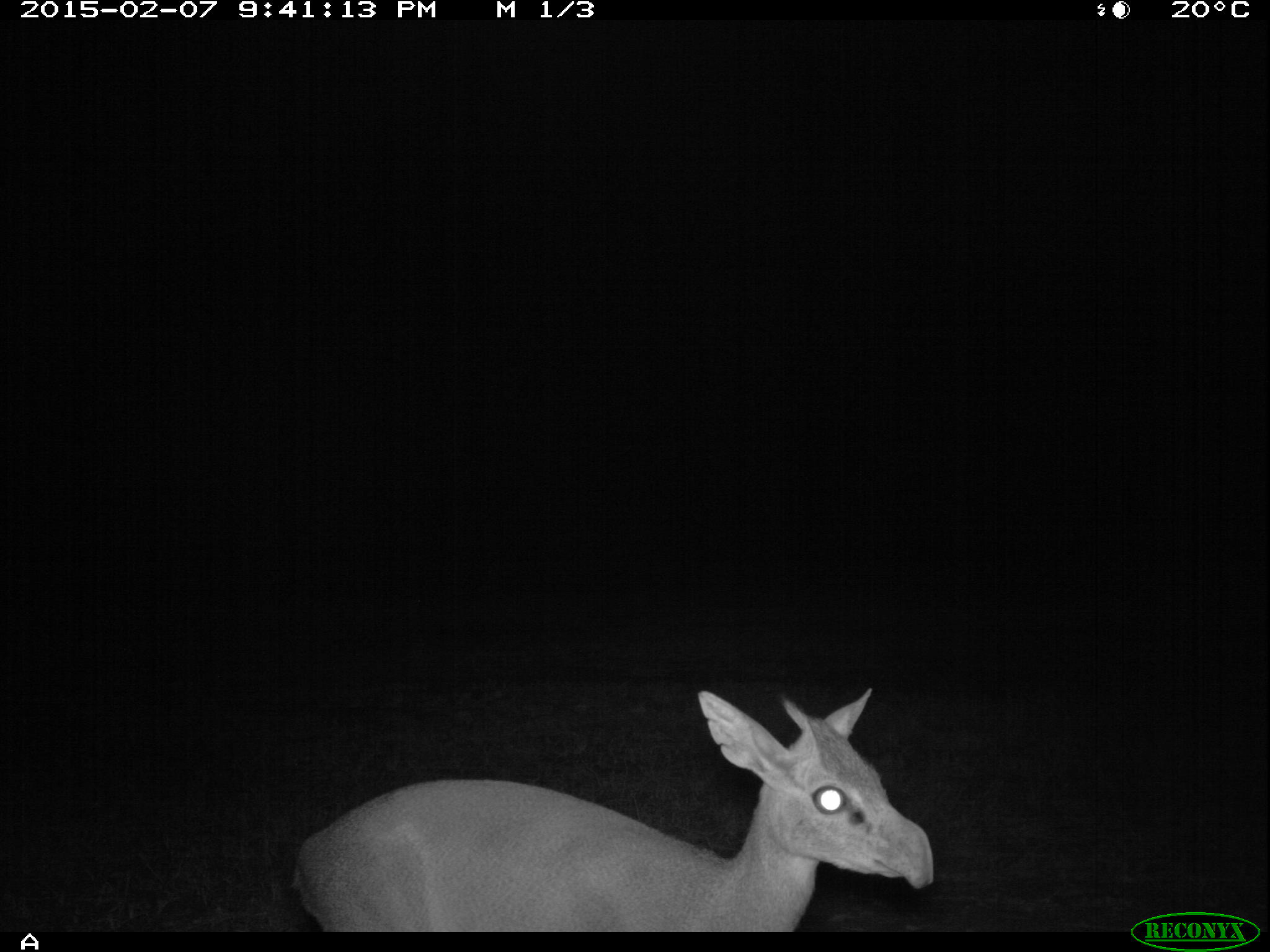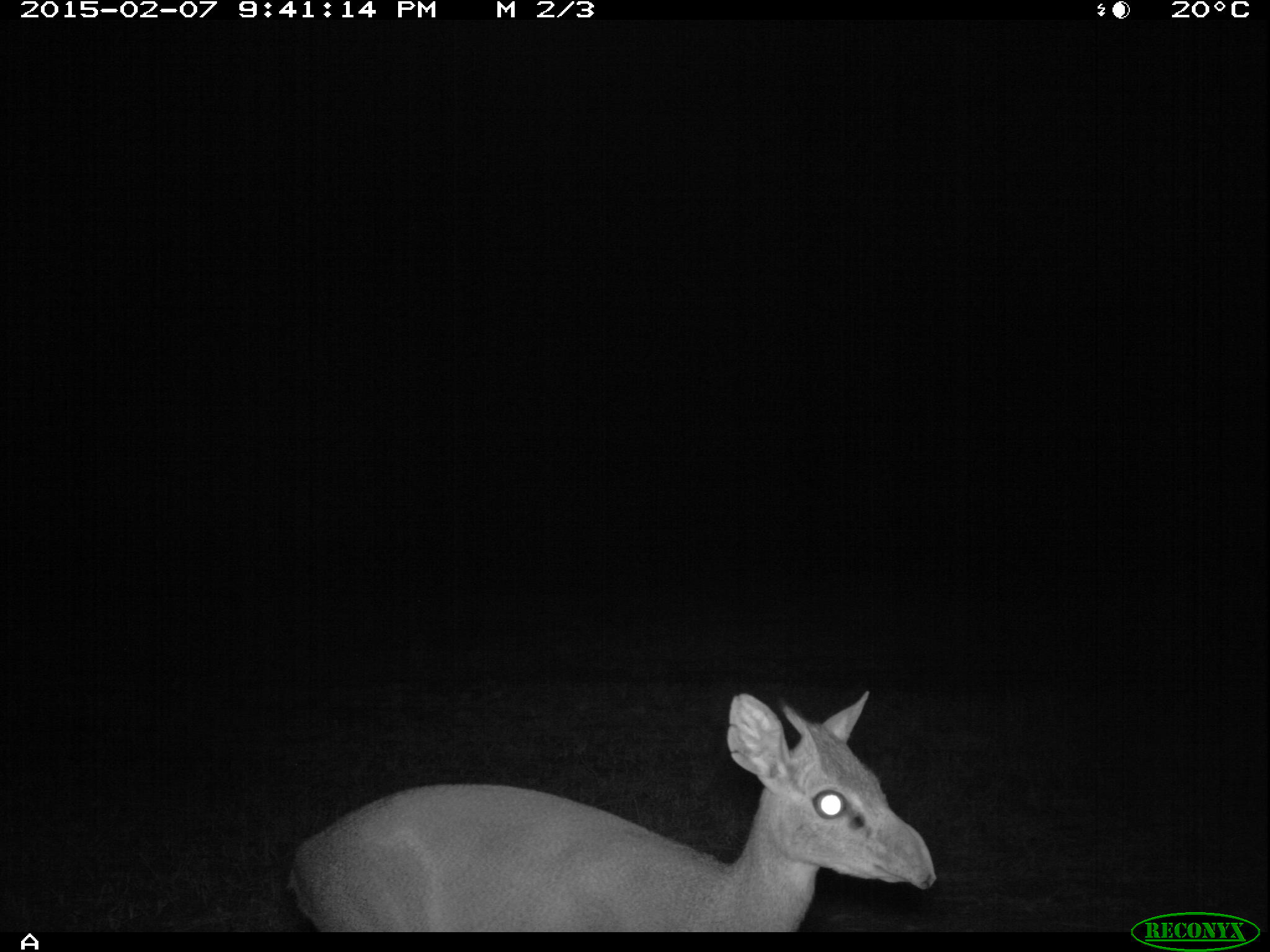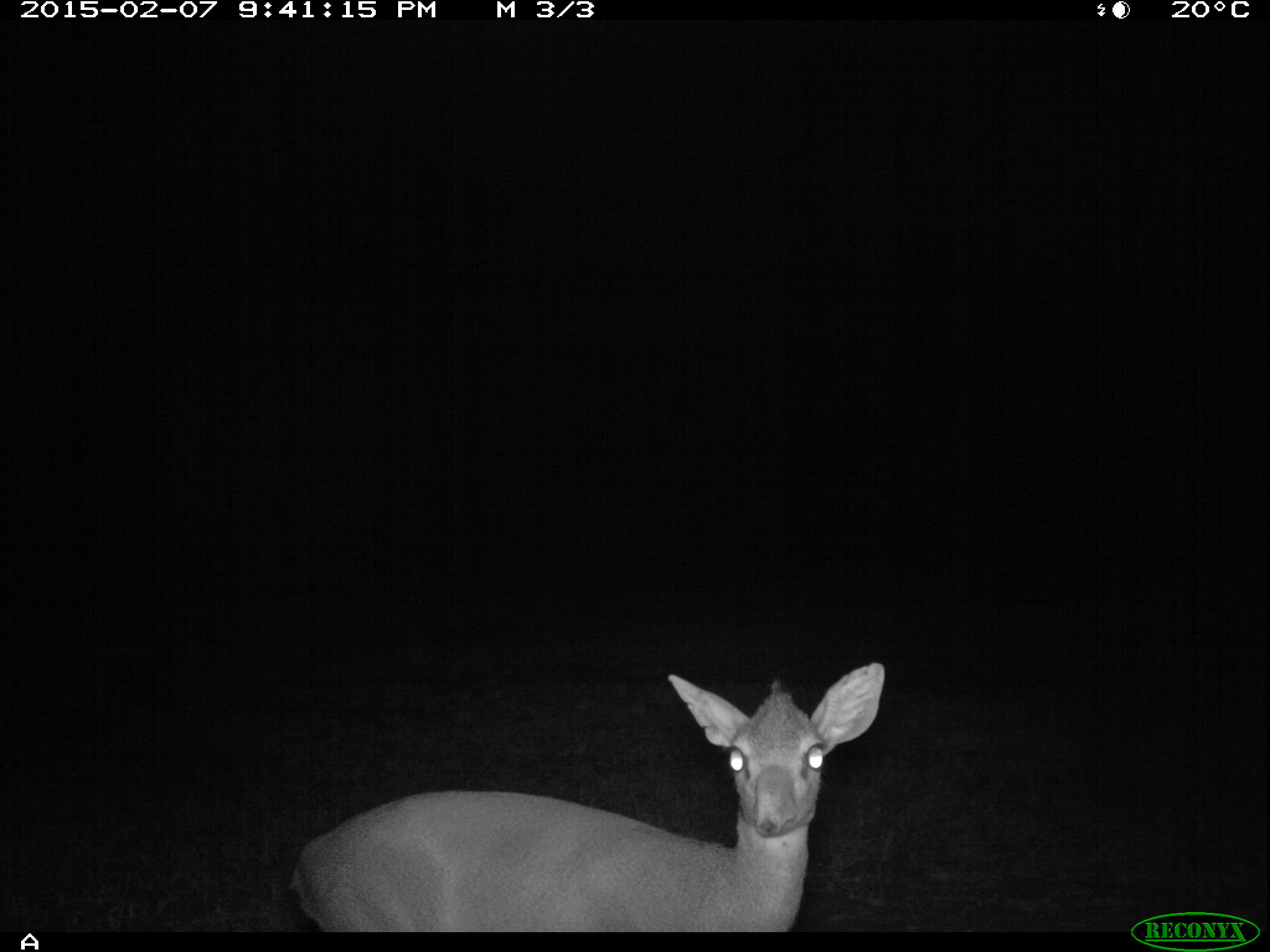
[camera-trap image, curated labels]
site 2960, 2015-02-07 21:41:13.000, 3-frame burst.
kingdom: Animalia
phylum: Chordata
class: Mammalia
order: Artiodactyla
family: Bovidae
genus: Madoqua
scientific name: Madoqua guentheri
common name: günther's dik-dik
Madoqua guentheri (günther's dik-dik), count 1.